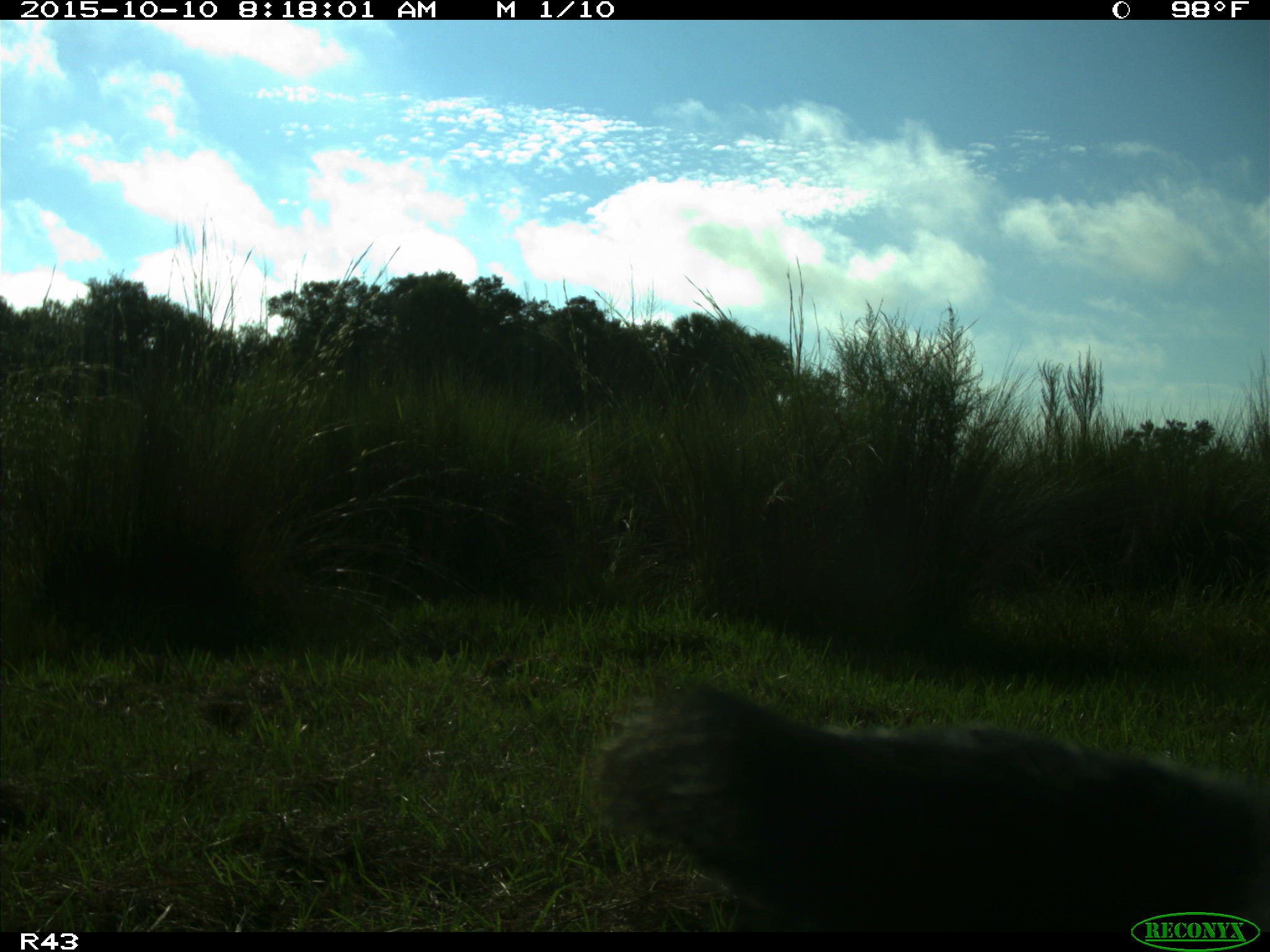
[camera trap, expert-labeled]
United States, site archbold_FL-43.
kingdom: Animalia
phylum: Chordata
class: Mammalia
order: Artiodactyla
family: Bovidae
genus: Bos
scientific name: Bos taurus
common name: domestic cow